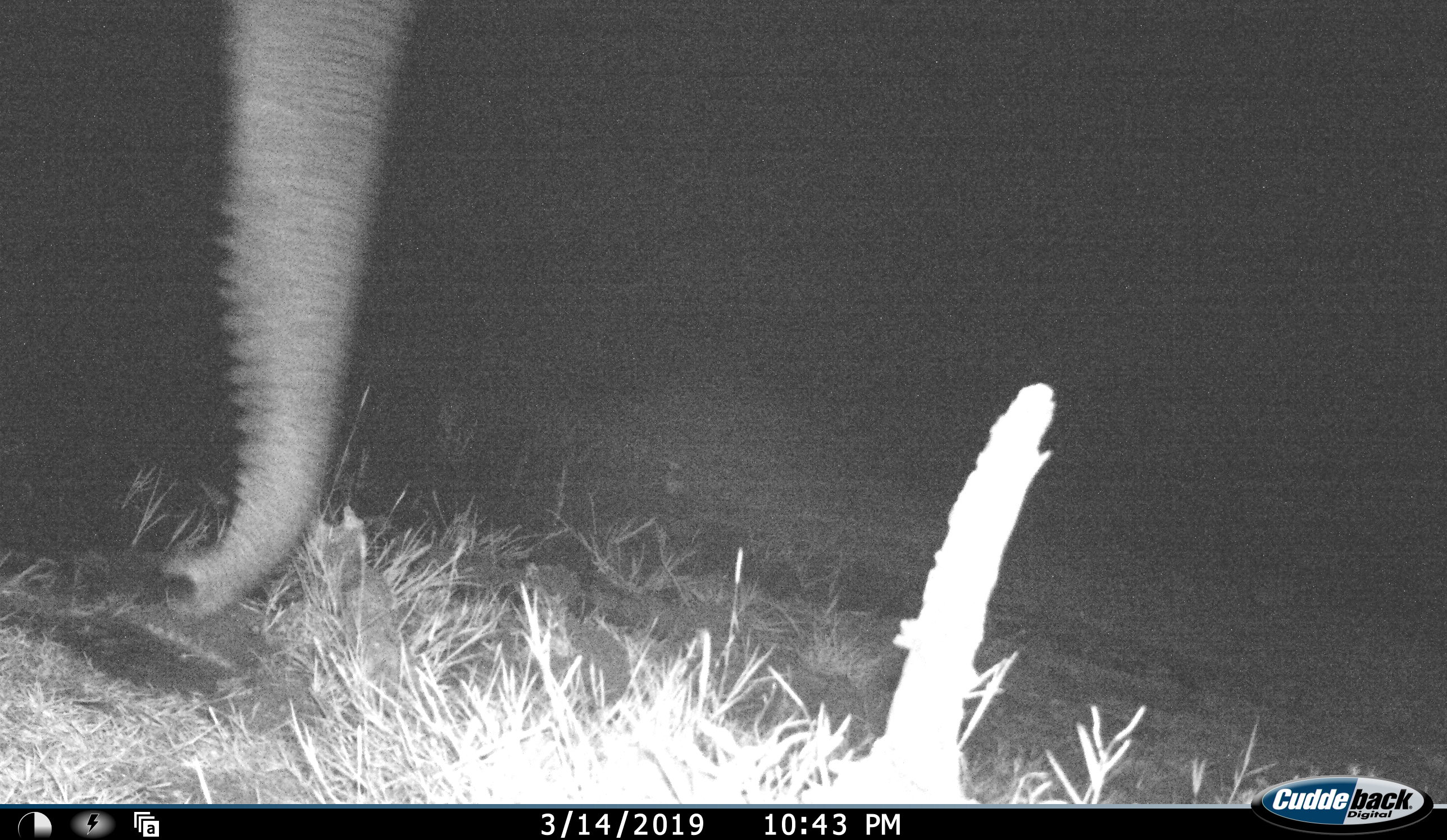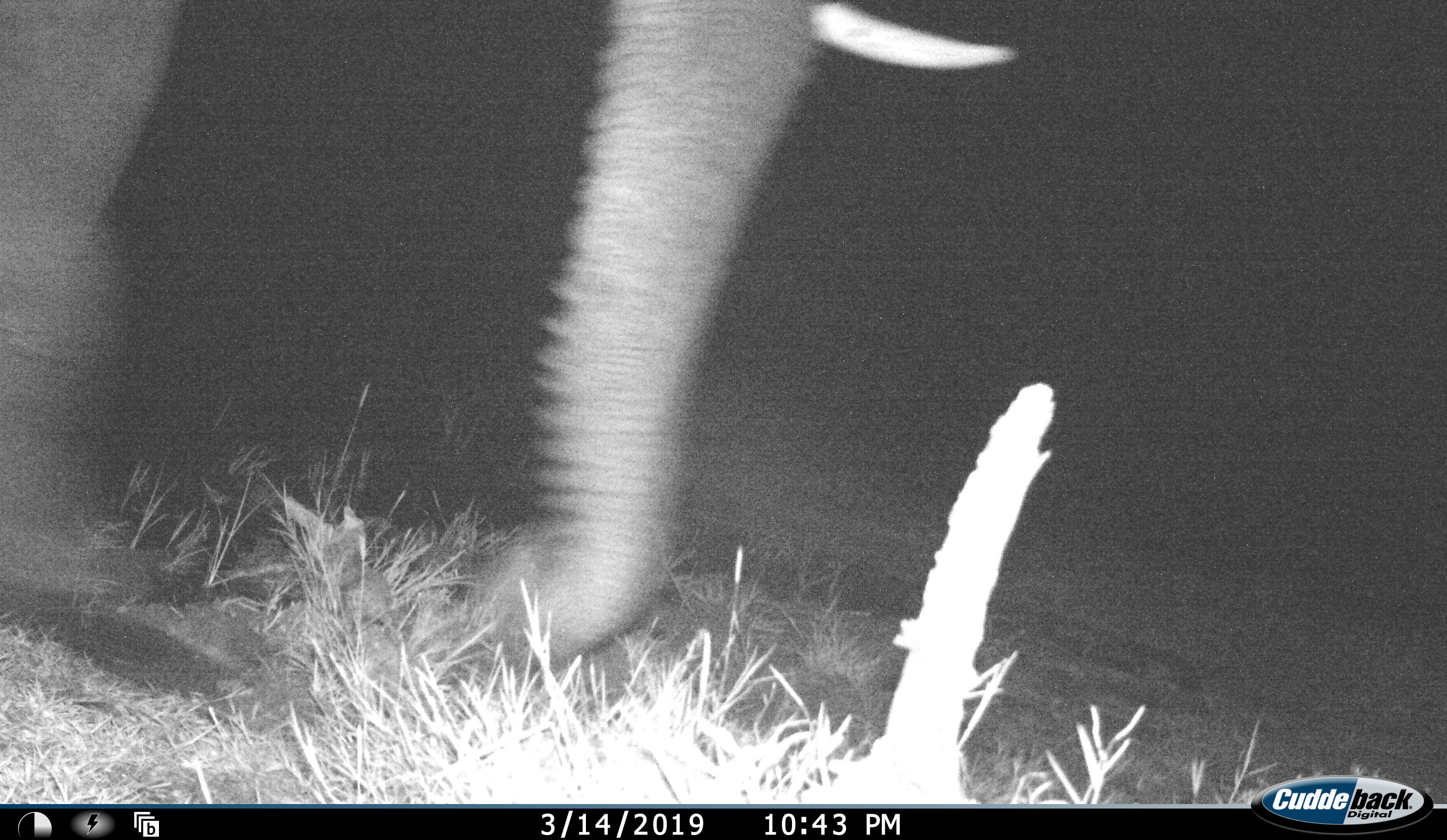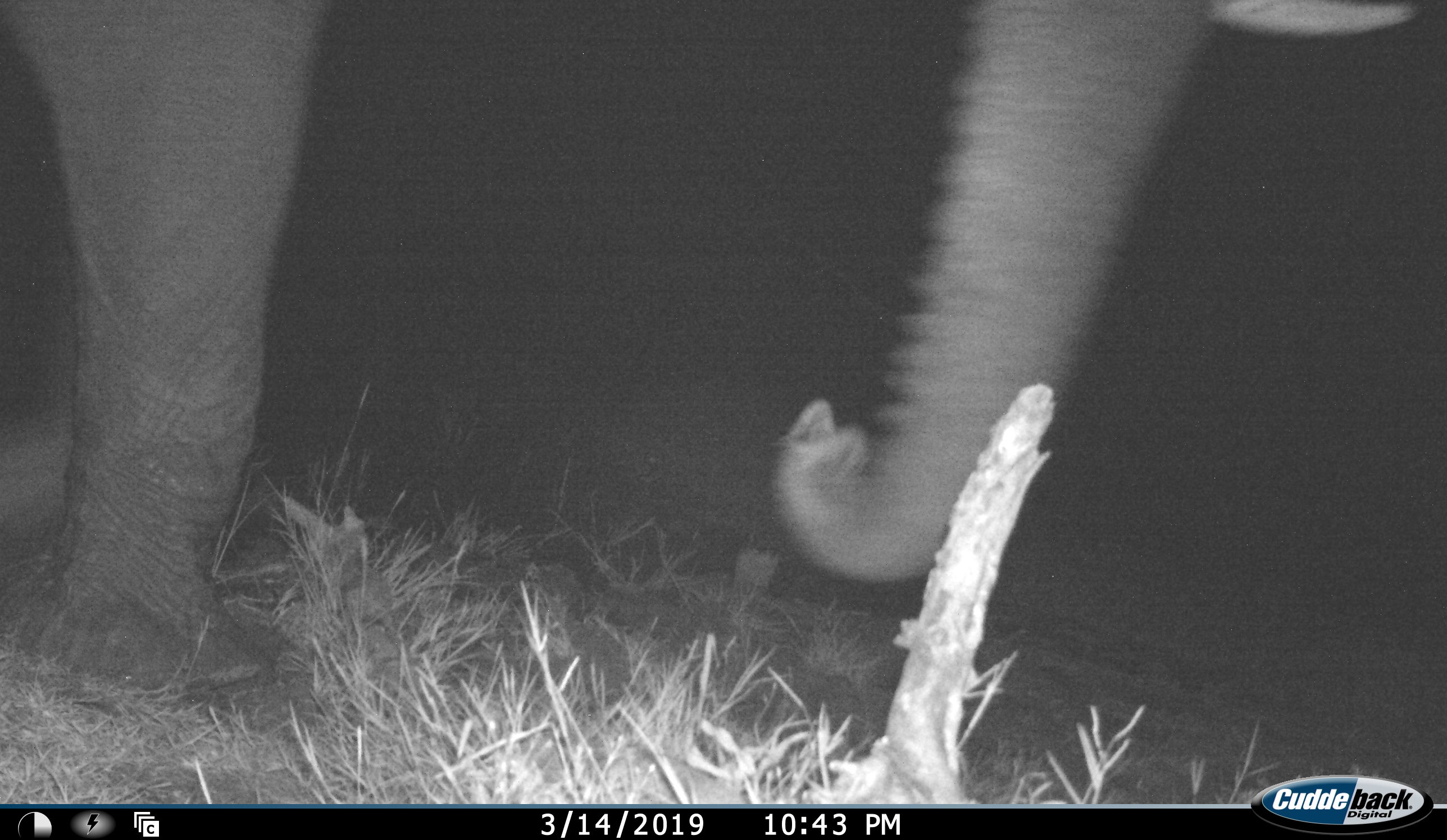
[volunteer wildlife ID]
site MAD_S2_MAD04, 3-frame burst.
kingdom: Animalia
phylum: Chordata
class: Mammalia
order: Proboscidea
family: Elephantidae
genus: Loxodonta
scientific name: Loxodonta africana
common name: african bush elephant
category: elephant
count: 1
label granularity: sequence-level